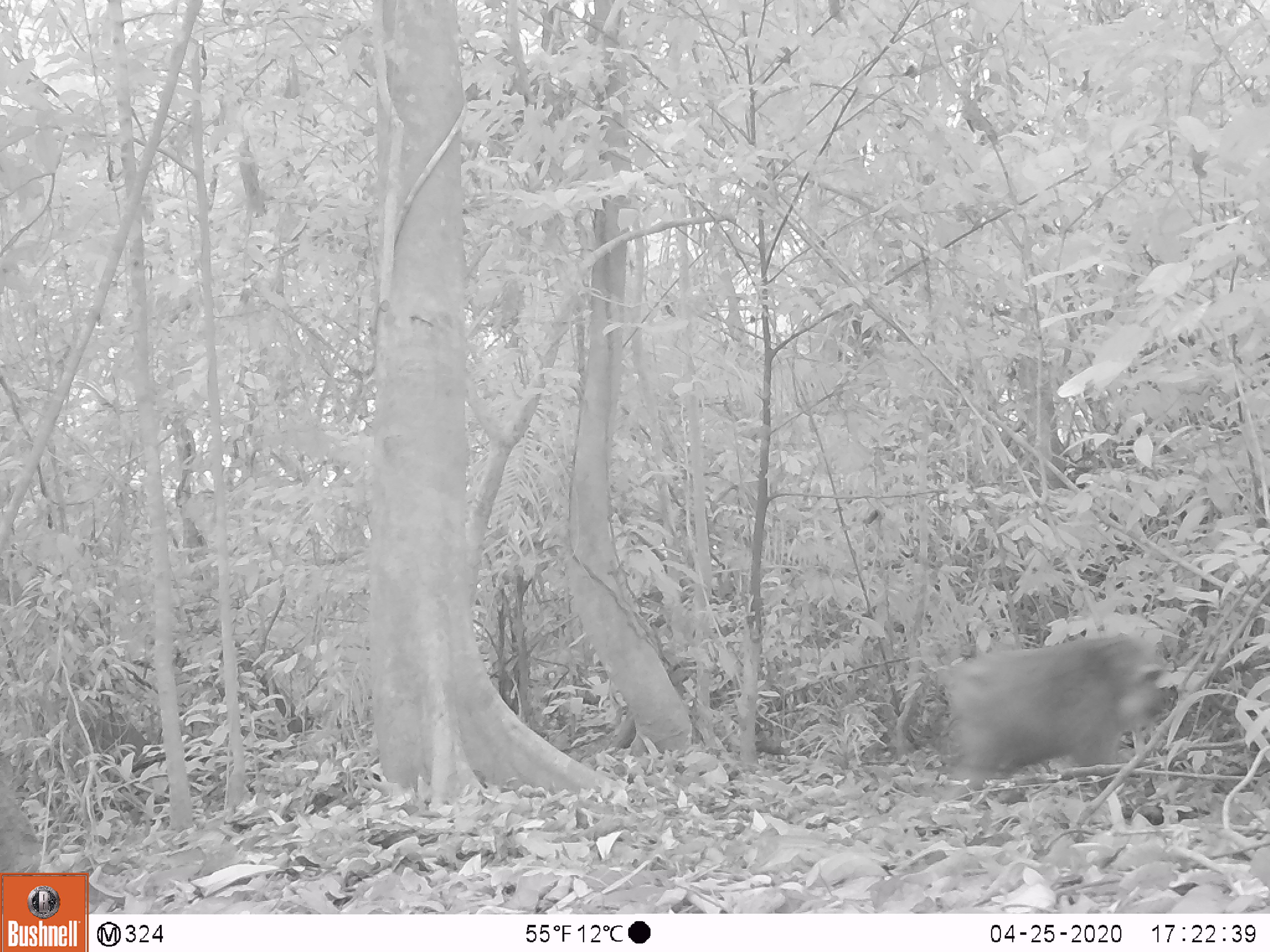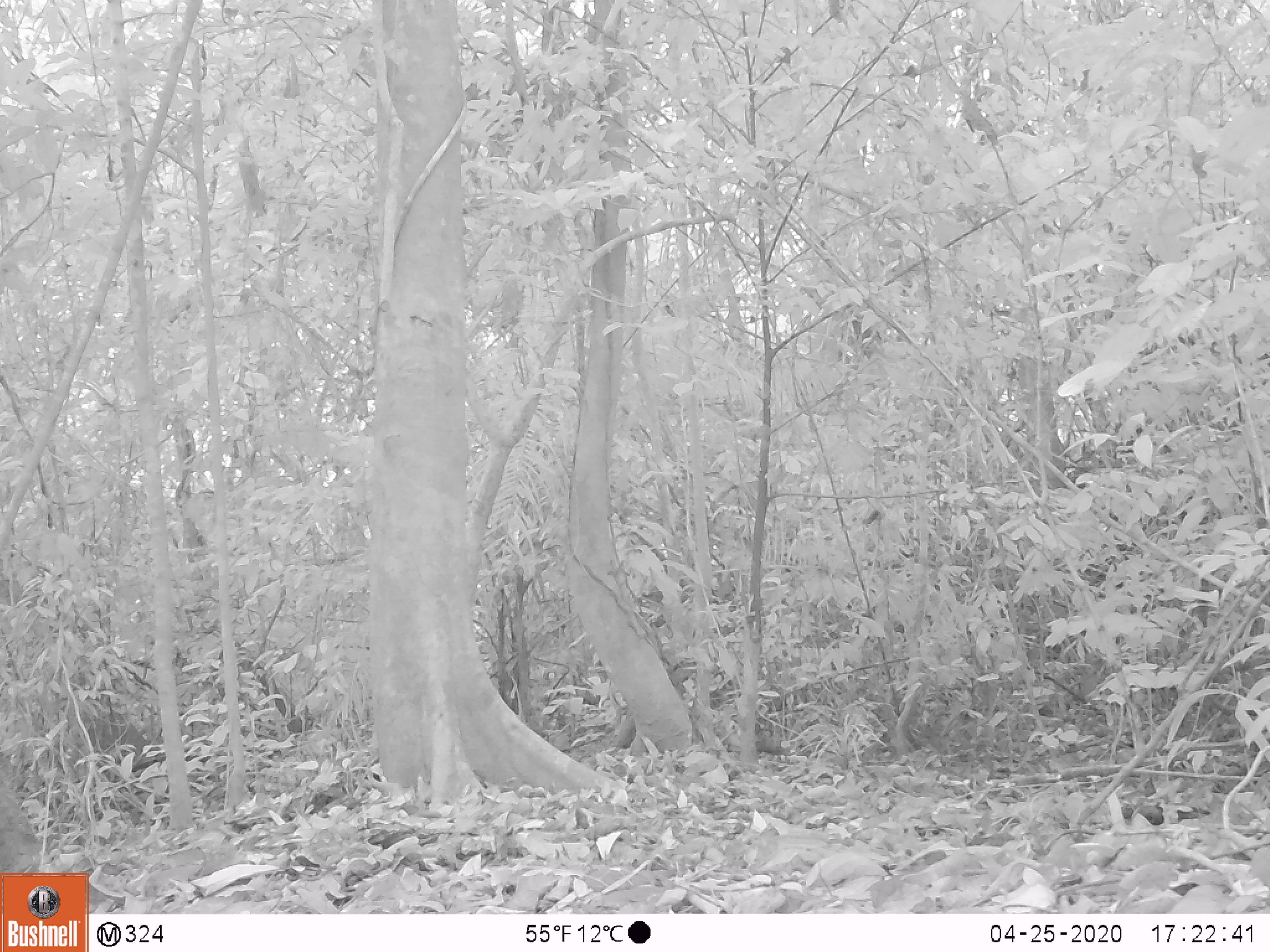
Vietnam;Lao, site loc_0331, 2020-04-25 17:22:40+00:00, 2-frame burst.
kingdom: Animalia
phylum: Chordata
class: Mammalia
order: Primates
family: Cercopithecidae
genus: Macaca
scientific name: Macaca arctoides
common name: stump-tailed macaque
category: stump tailed macaque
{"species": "stump tailed macaque (stump-tailed macaque) (Macaca arctoides)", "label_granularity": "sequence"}